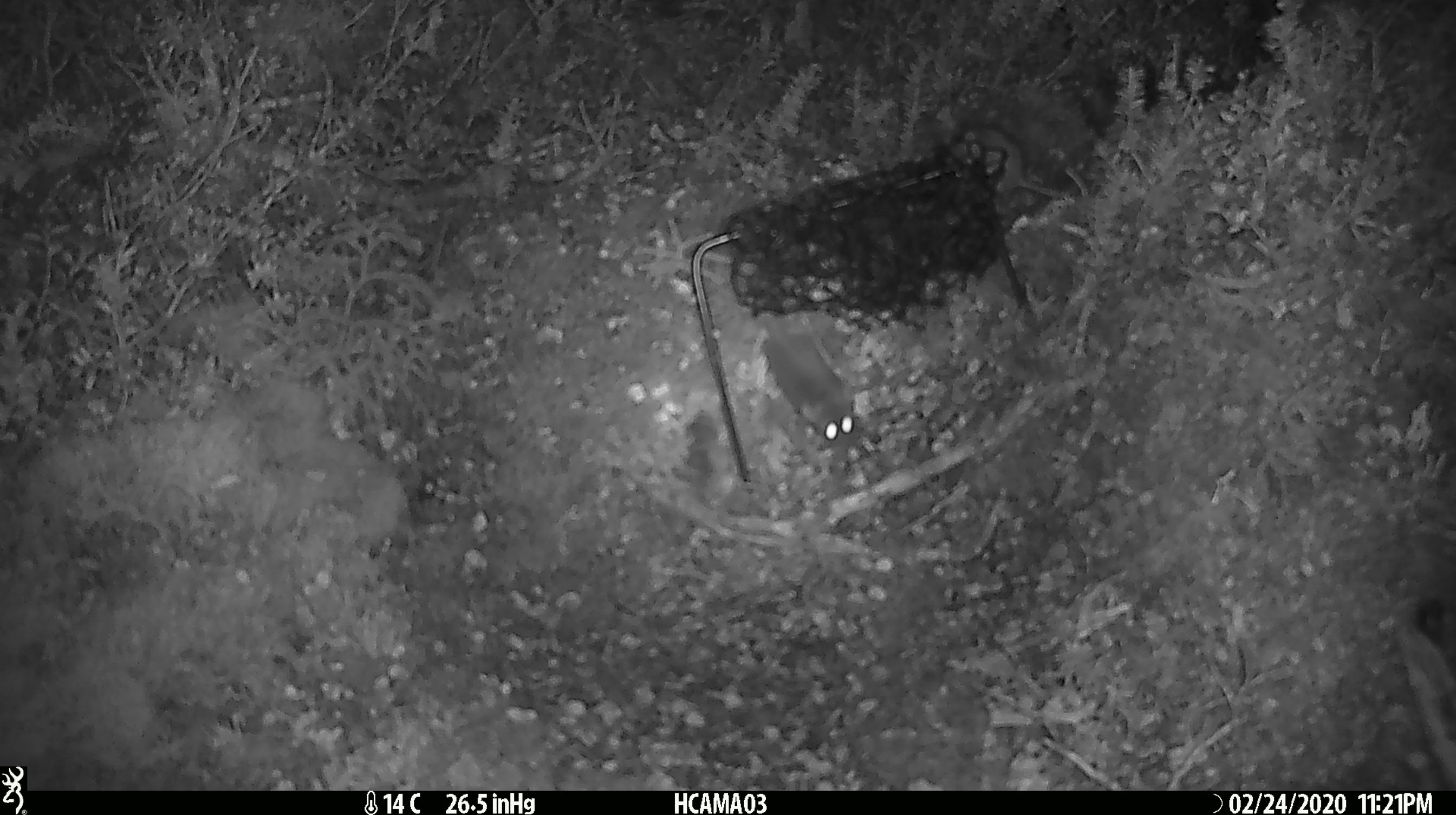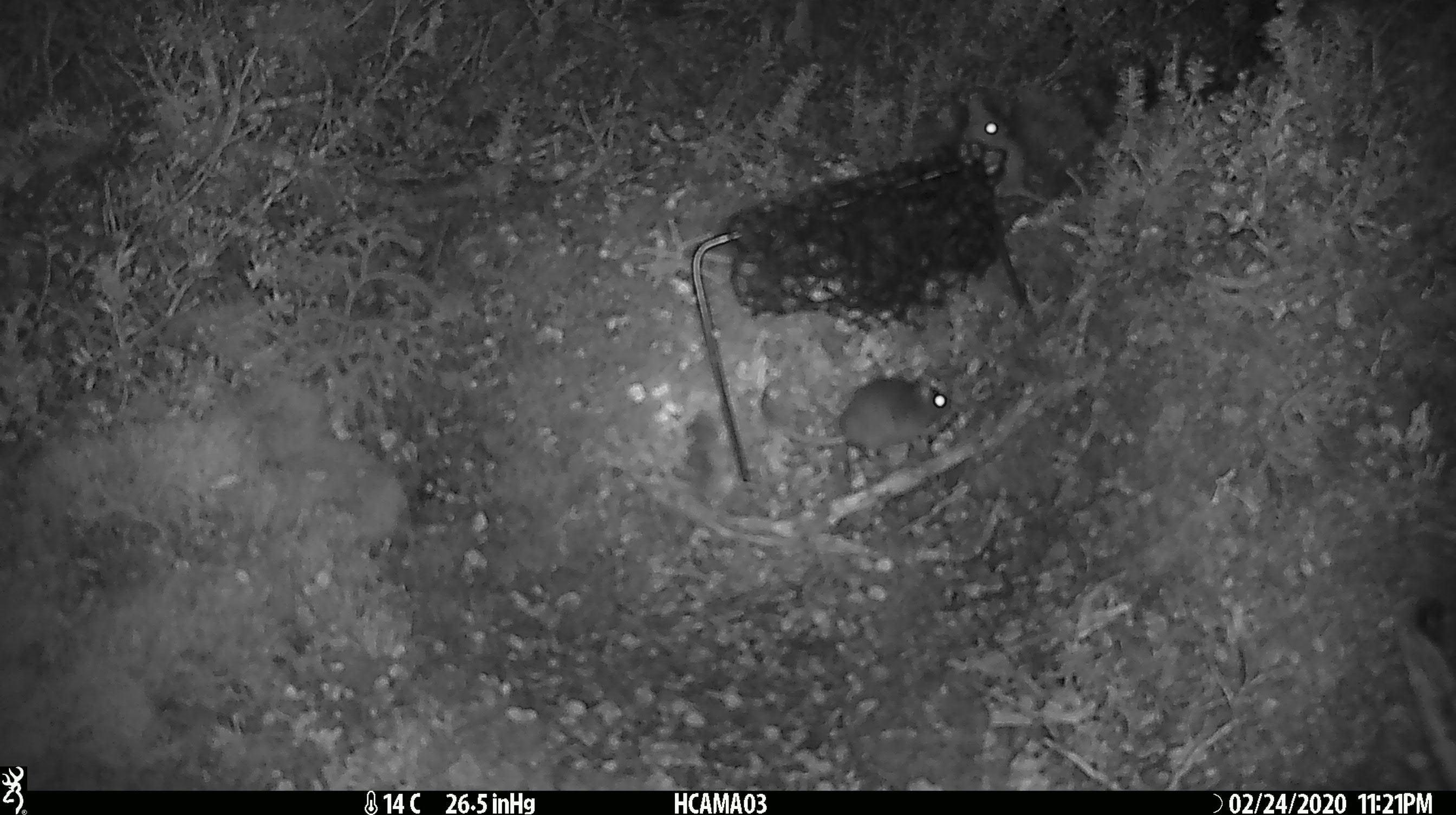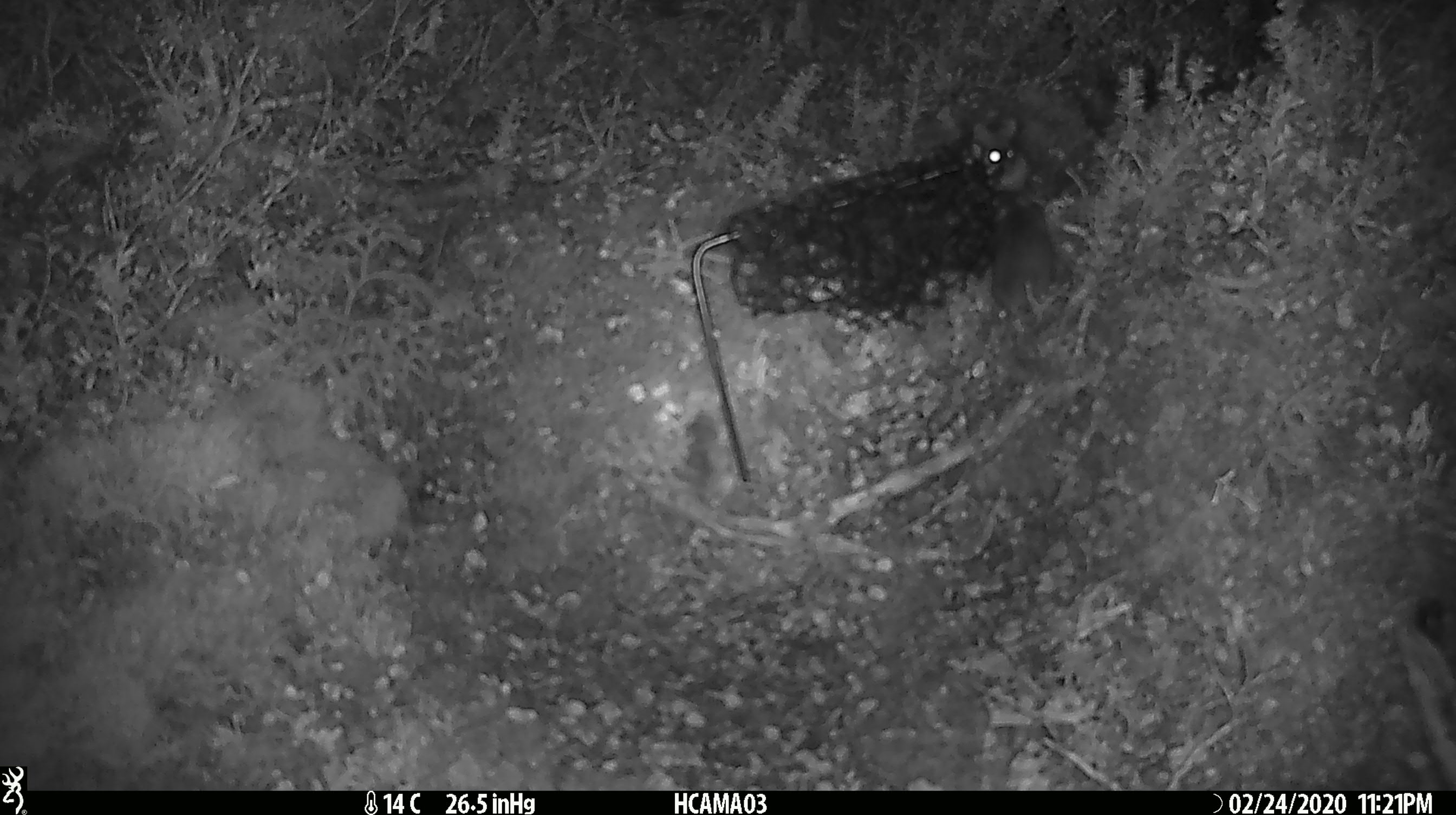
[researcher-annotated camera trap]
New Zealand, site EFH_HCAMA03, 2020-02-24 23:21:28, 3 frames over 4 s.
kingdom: Animalia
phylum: Chordata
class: Mammalia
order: Rodentia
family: Muridae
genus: Mus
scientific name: Mus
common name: mouse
Mouse (Mus).